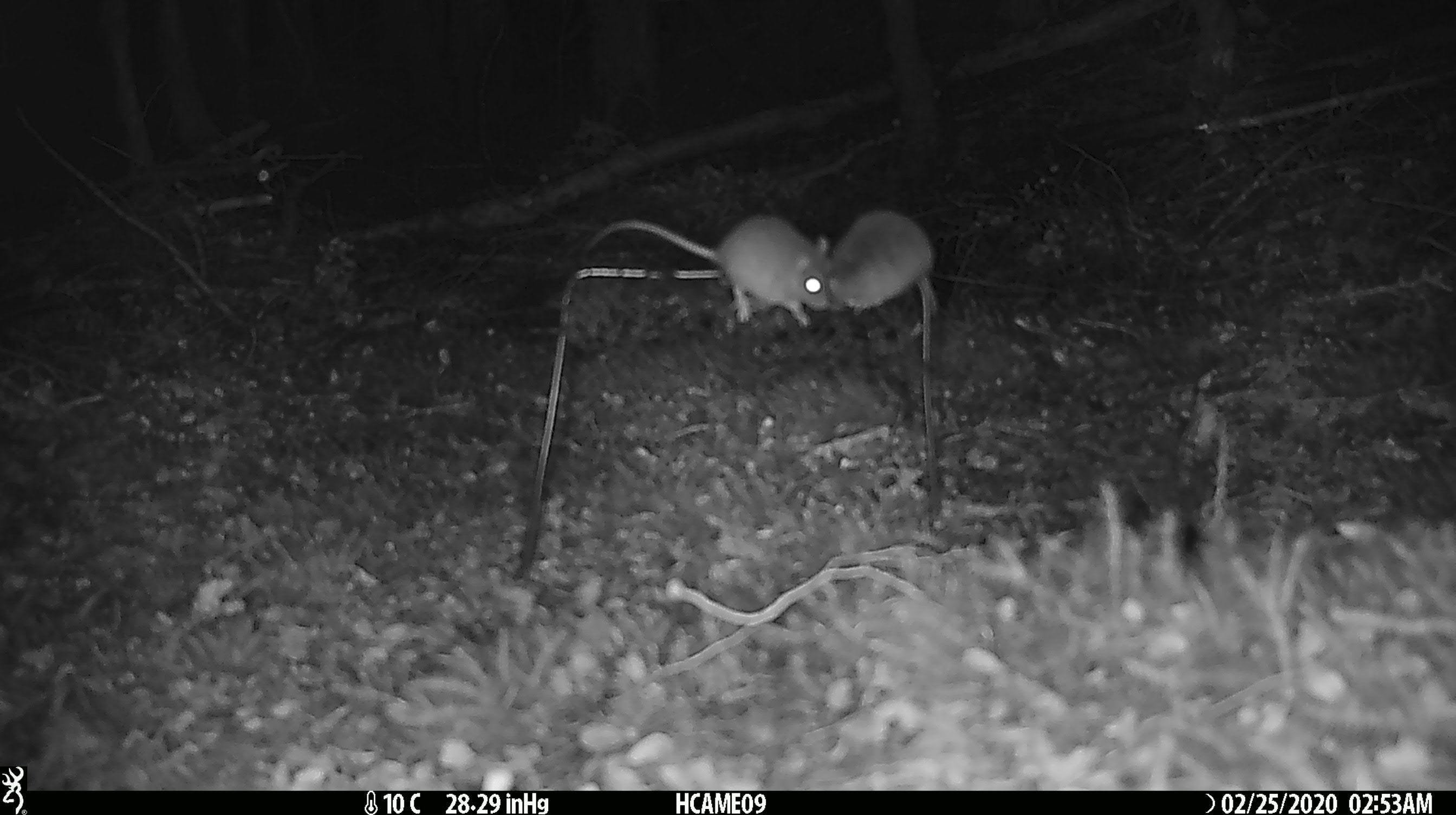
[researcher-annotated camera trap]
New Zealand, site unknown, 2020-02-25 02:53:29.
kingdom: Animalia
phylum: Chordata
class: Mammalia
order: Rodentia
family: Muridae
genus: Mus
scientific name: Mus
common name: mouse